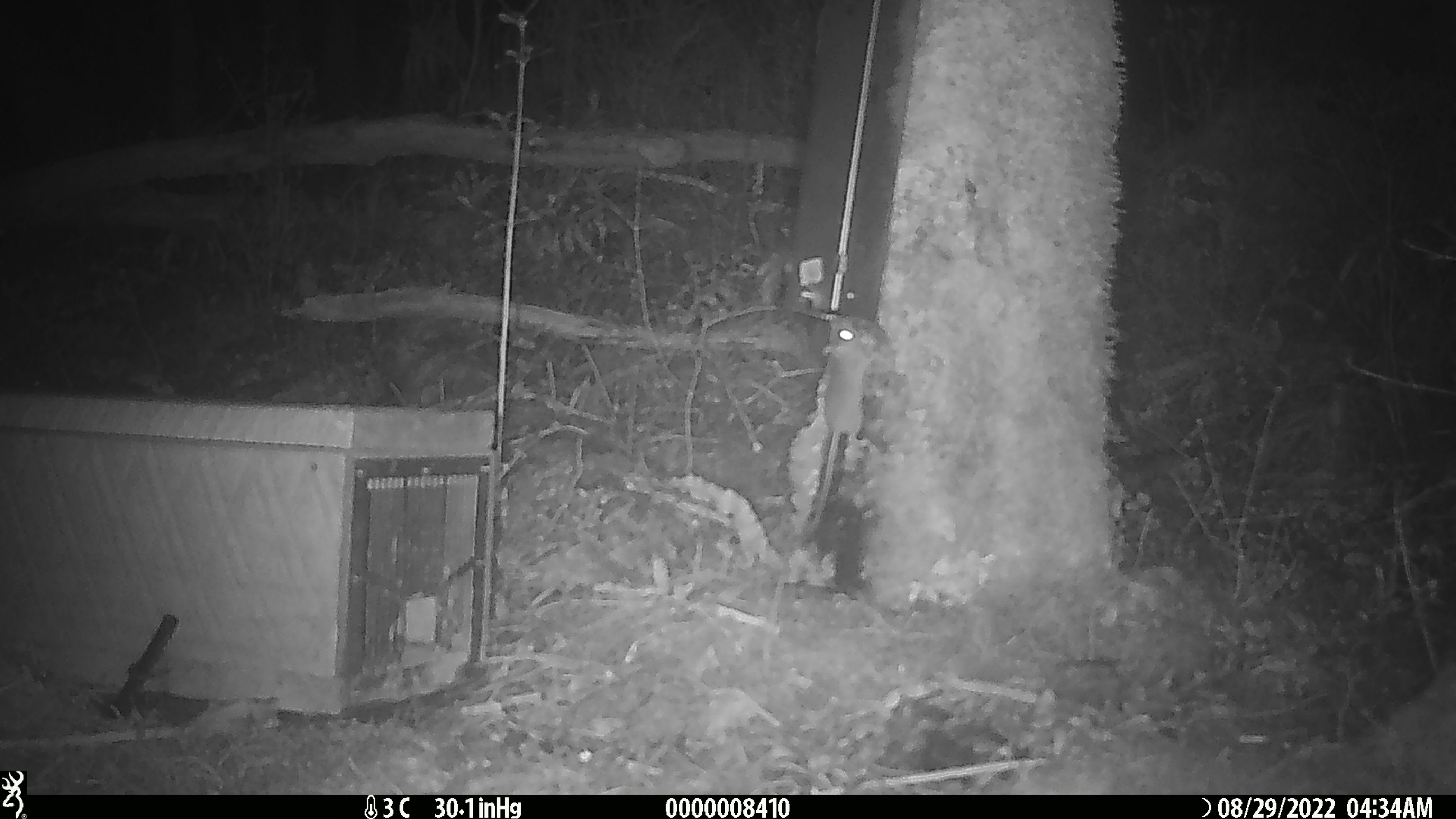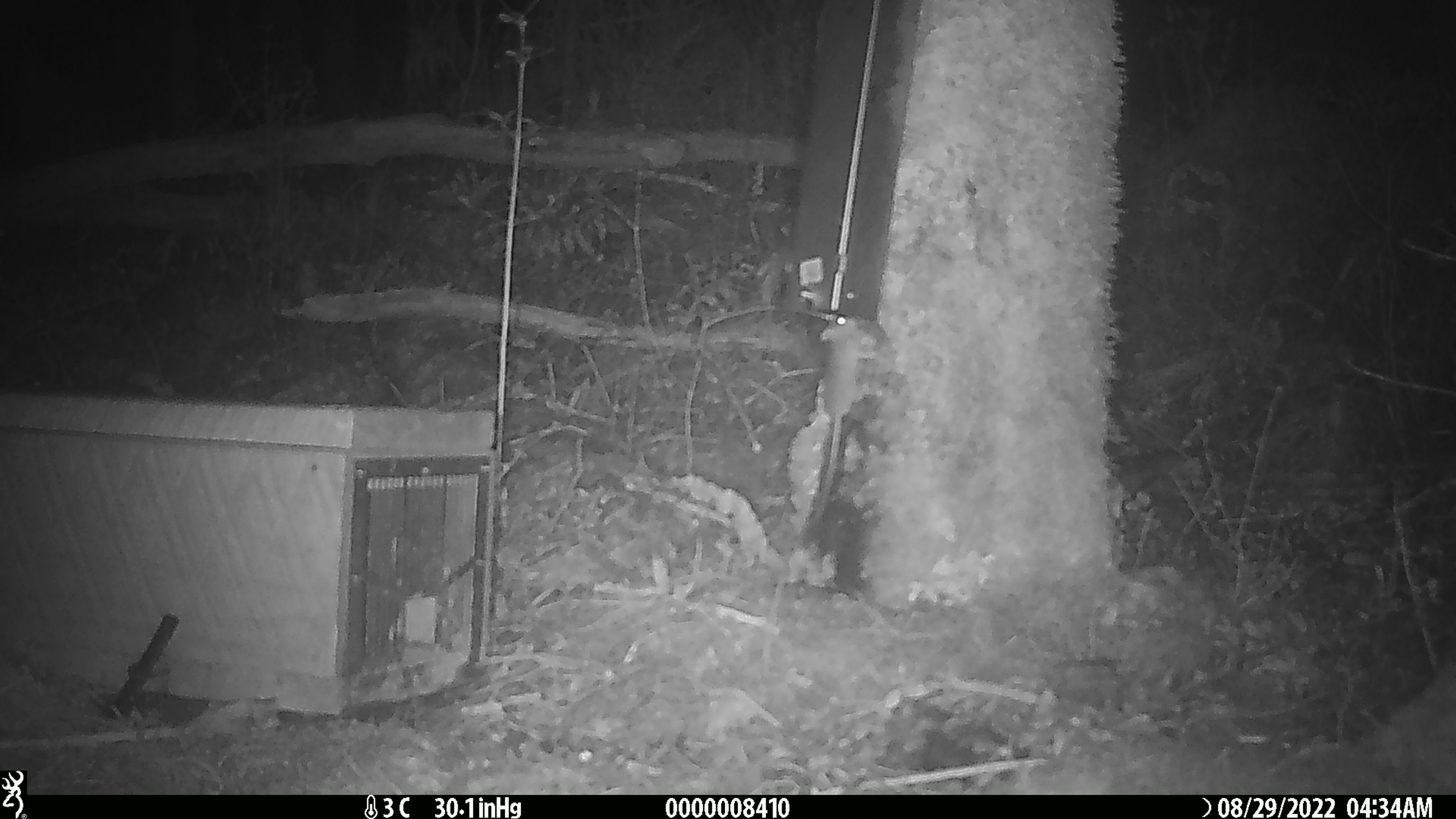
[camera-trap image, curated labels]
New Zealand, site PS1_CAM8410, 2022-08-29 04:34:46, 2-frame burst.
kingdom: Animalia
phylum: Chordata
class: Mammalia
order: Rodentia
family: Muridae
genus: Mus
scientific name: Mus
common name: mouse